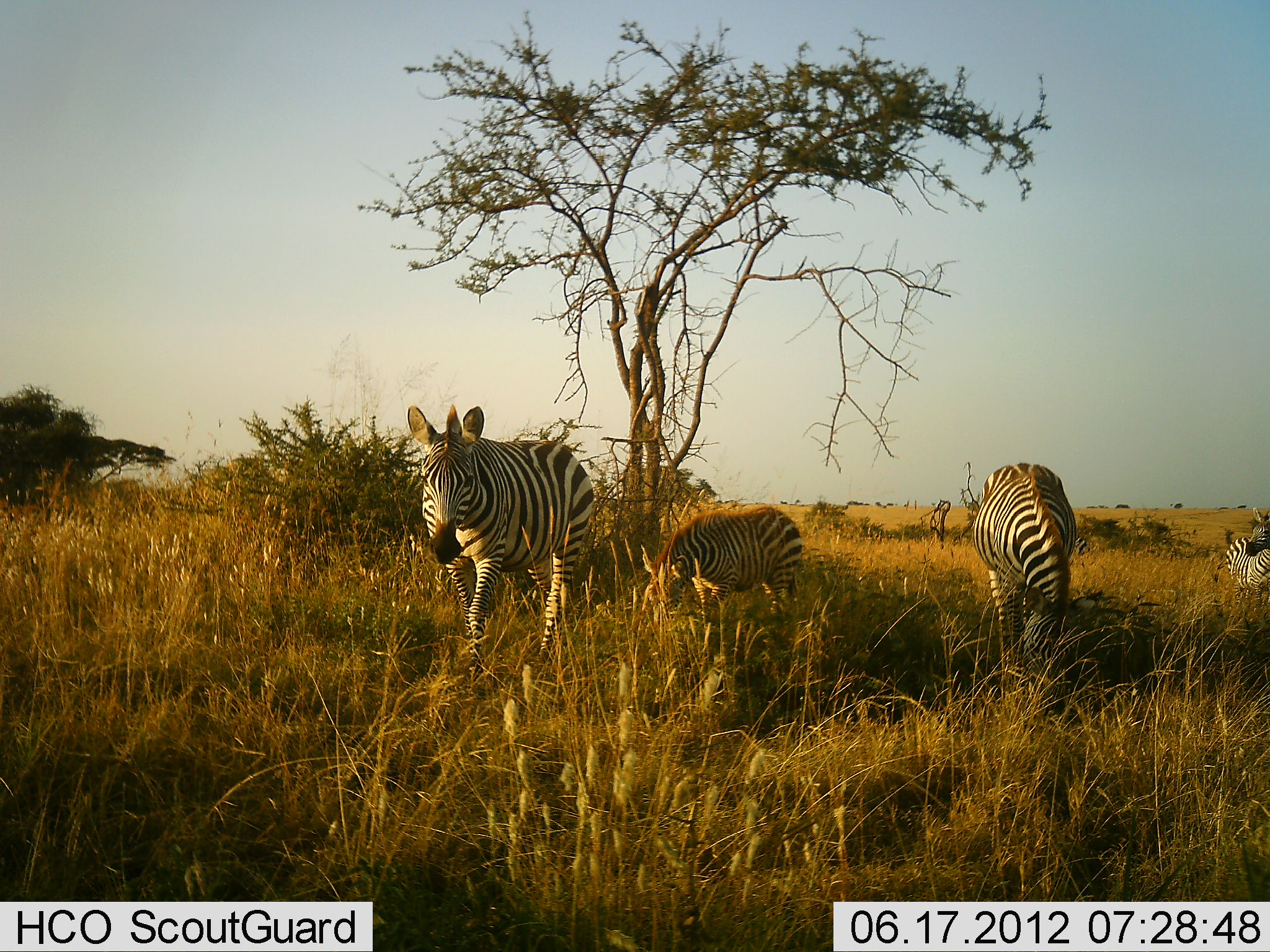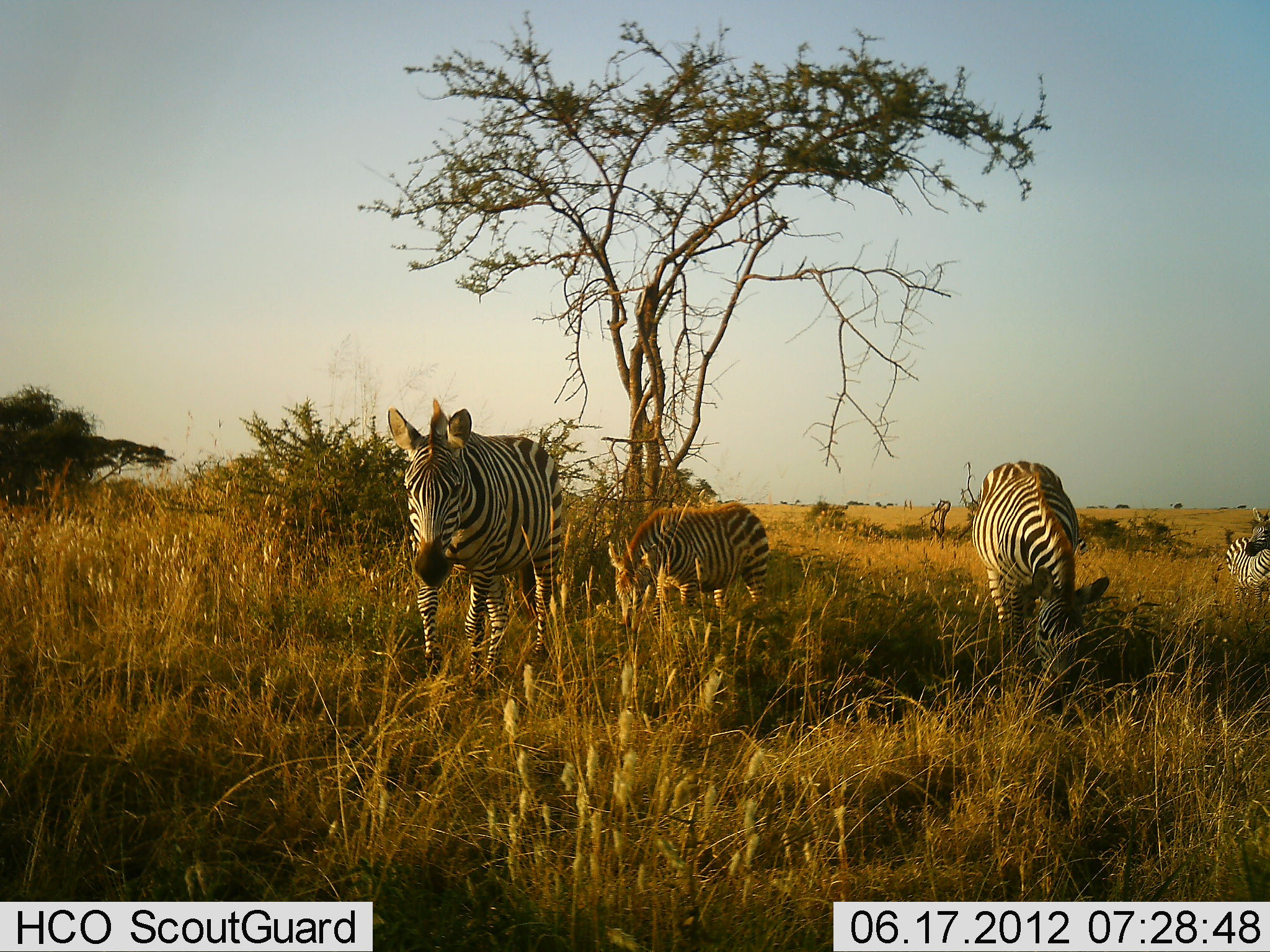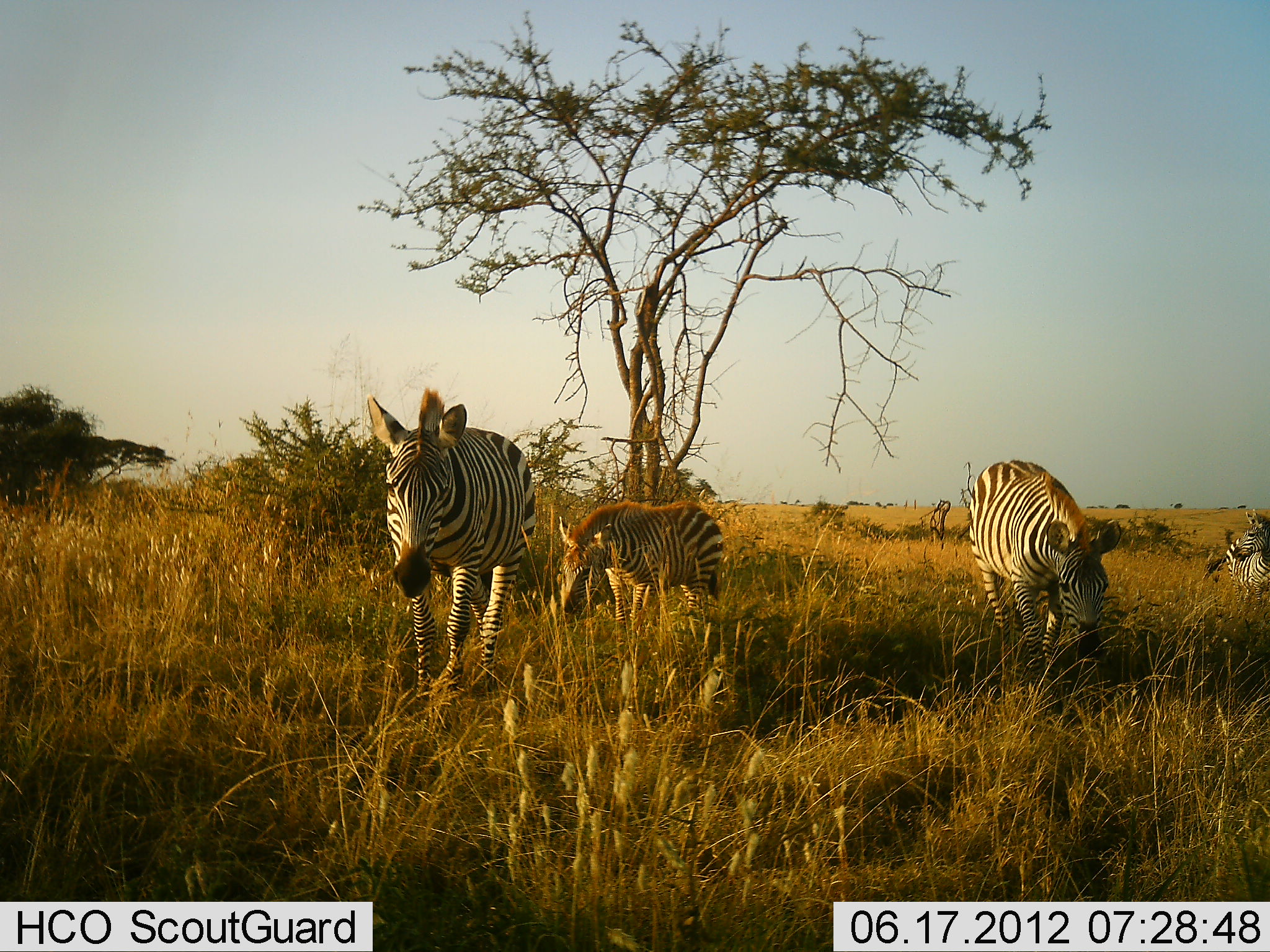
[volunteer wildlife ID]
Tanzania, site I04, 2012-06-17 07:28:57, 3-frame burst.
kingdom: Animalia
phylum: Chordata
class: Mammalia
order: Perissodactyla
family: Equidae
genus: Equus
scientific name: Equus quagga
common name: plains zebra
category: zebra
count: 4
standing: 60%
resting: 10%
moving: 80%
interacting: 0%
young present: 30%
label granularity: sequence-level